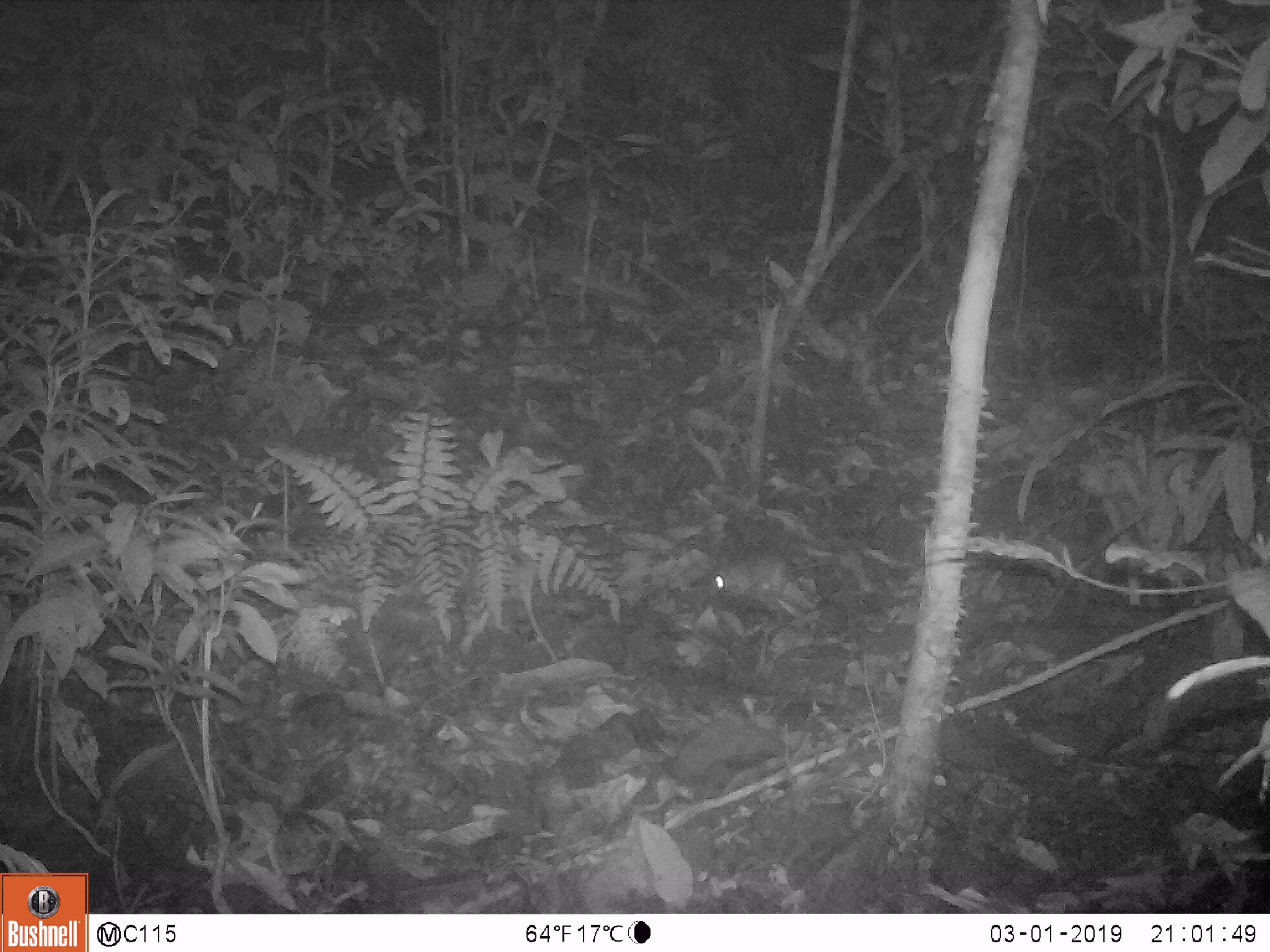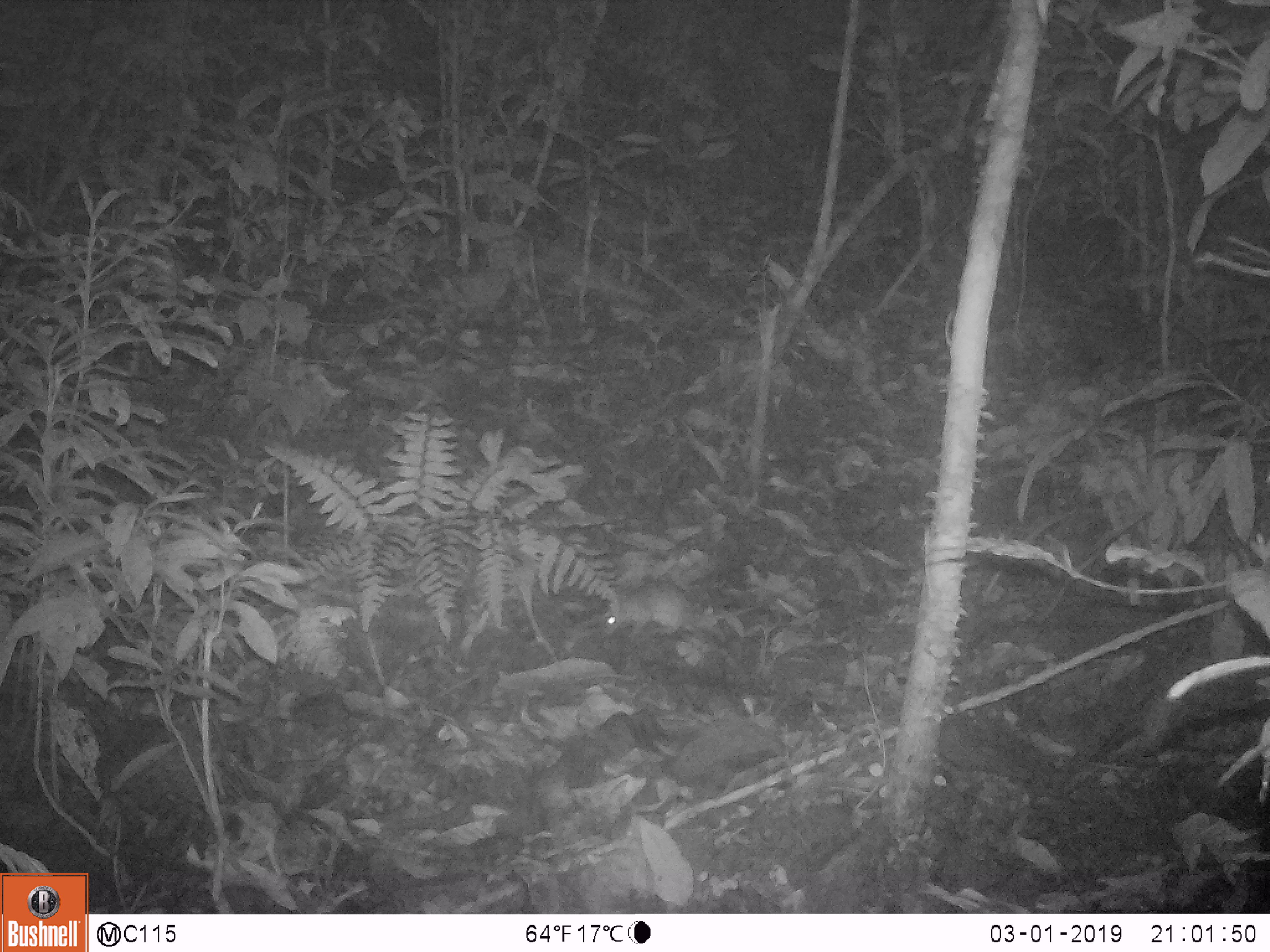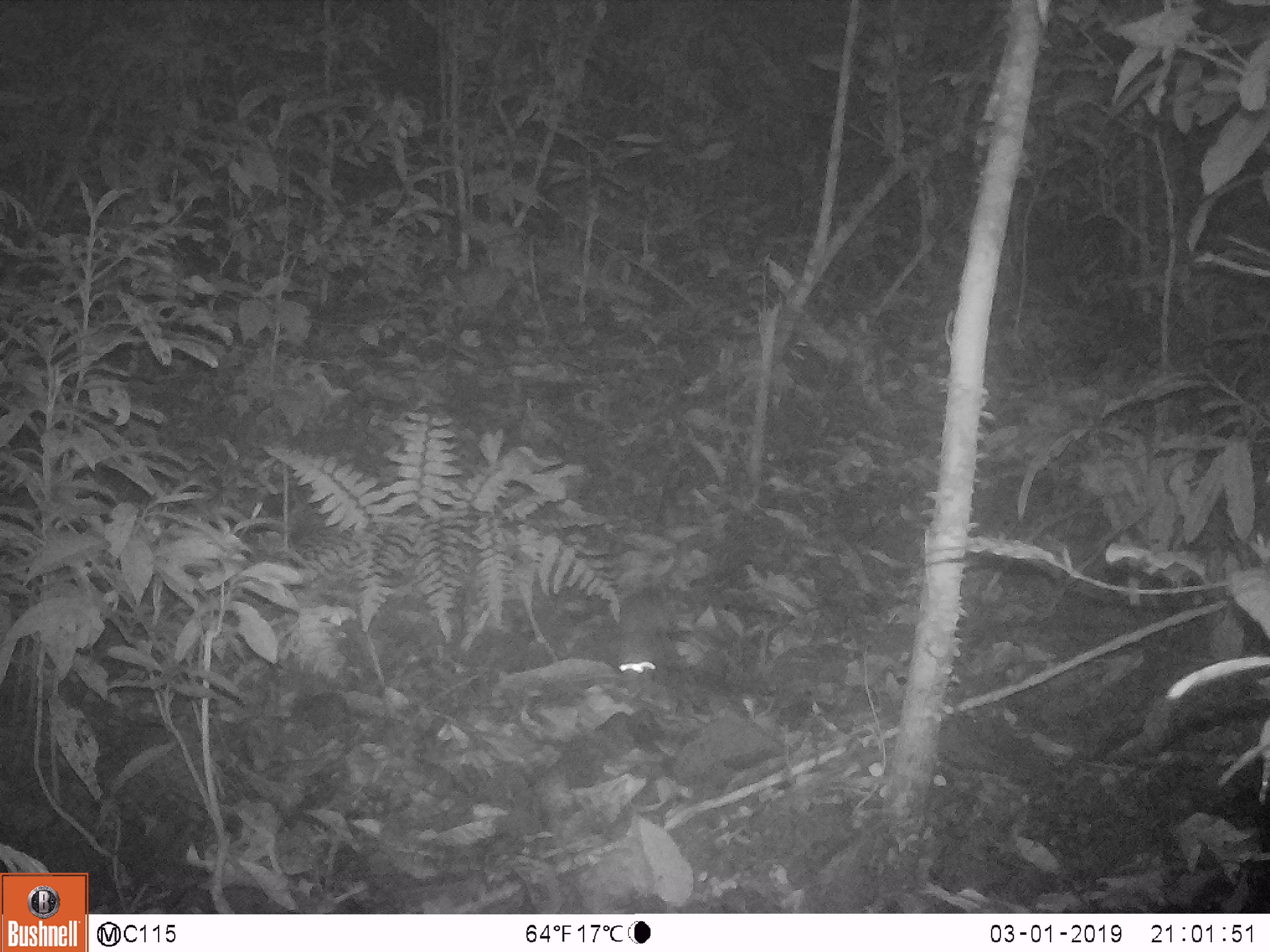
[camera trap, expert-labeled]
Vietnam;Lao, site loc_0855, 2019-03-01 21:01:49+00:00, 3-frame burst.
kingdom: Animalia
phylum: Chordata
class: Mammalia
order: Rodentia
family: Muridae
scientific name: Muridae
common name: old-world mice and rats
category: unidentified murid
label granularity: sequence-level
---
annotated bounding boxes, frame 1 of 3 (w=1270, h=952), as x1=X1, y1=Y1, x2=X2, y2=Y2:
unidentified murid: x1=704, y1=546, x2=832, y2=608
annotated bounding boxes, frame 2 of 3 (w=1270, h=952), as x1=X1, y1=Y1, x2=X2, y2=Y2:
unidentified murid: x1=601, y1=577, x2=796, y2=638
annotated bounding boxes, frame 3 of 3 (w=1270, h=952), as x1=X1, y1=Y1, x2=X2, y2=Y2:
unidentified murid: x1=615, y1=590, x2=668, y2=691